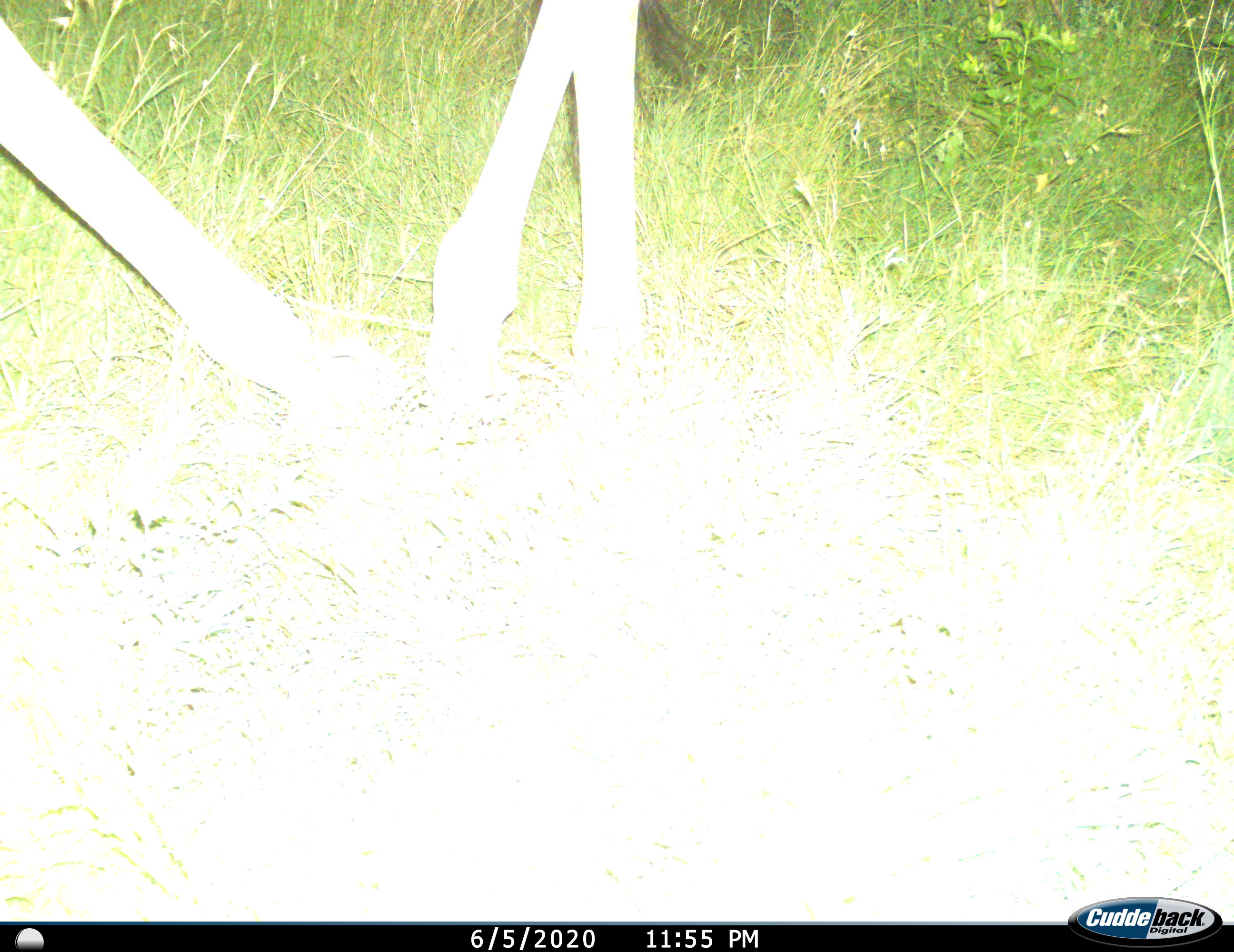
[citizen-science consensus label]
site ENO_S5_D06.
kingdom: Animalia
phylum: Chordata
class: Mammalia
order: Artiodactyla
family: Giraffidae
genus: Giraffa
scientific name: Giraffa camelopardalis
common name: giraffe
Giraffe (Giraffa camelopardalis), count 1. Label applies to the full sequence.